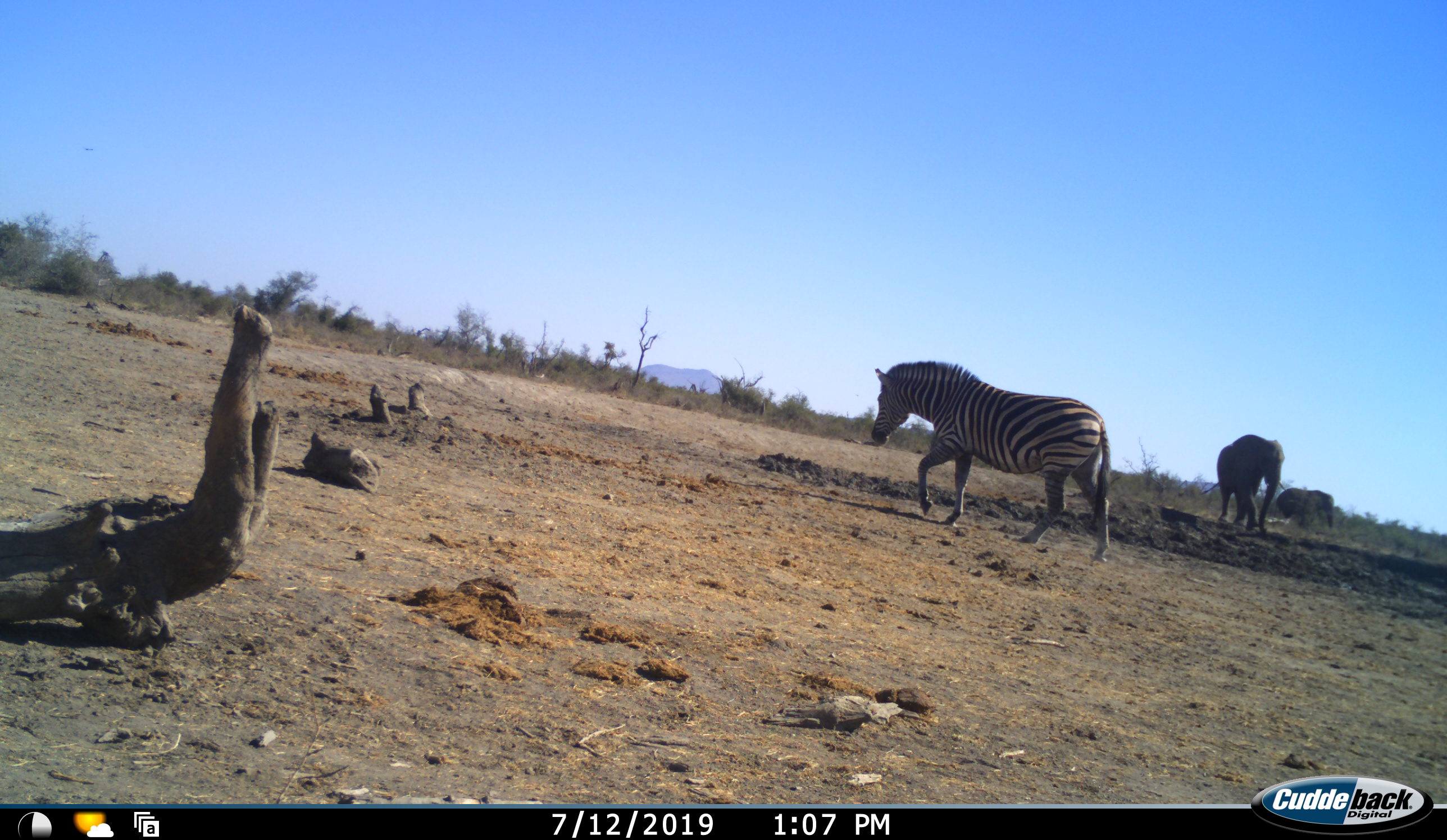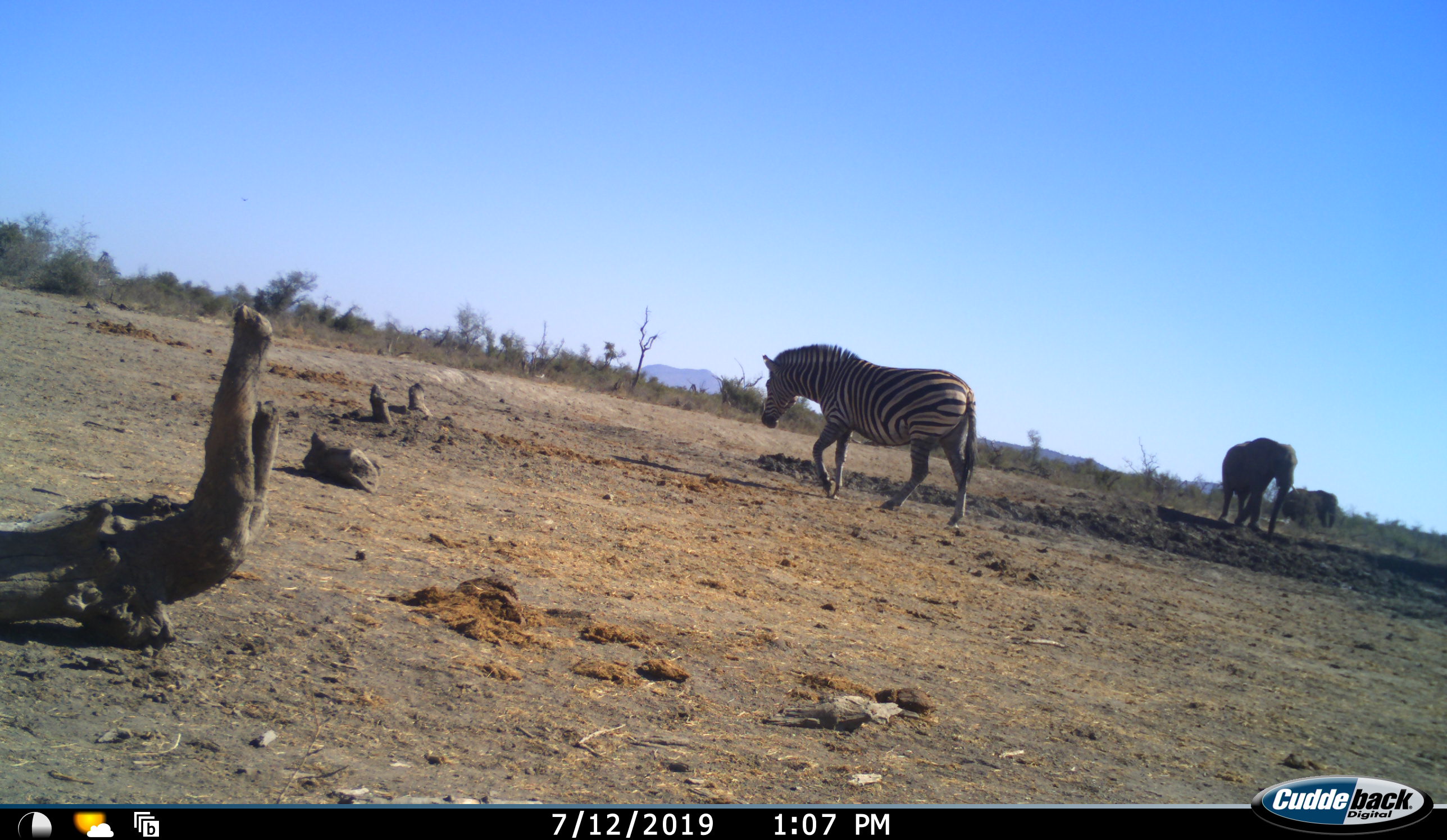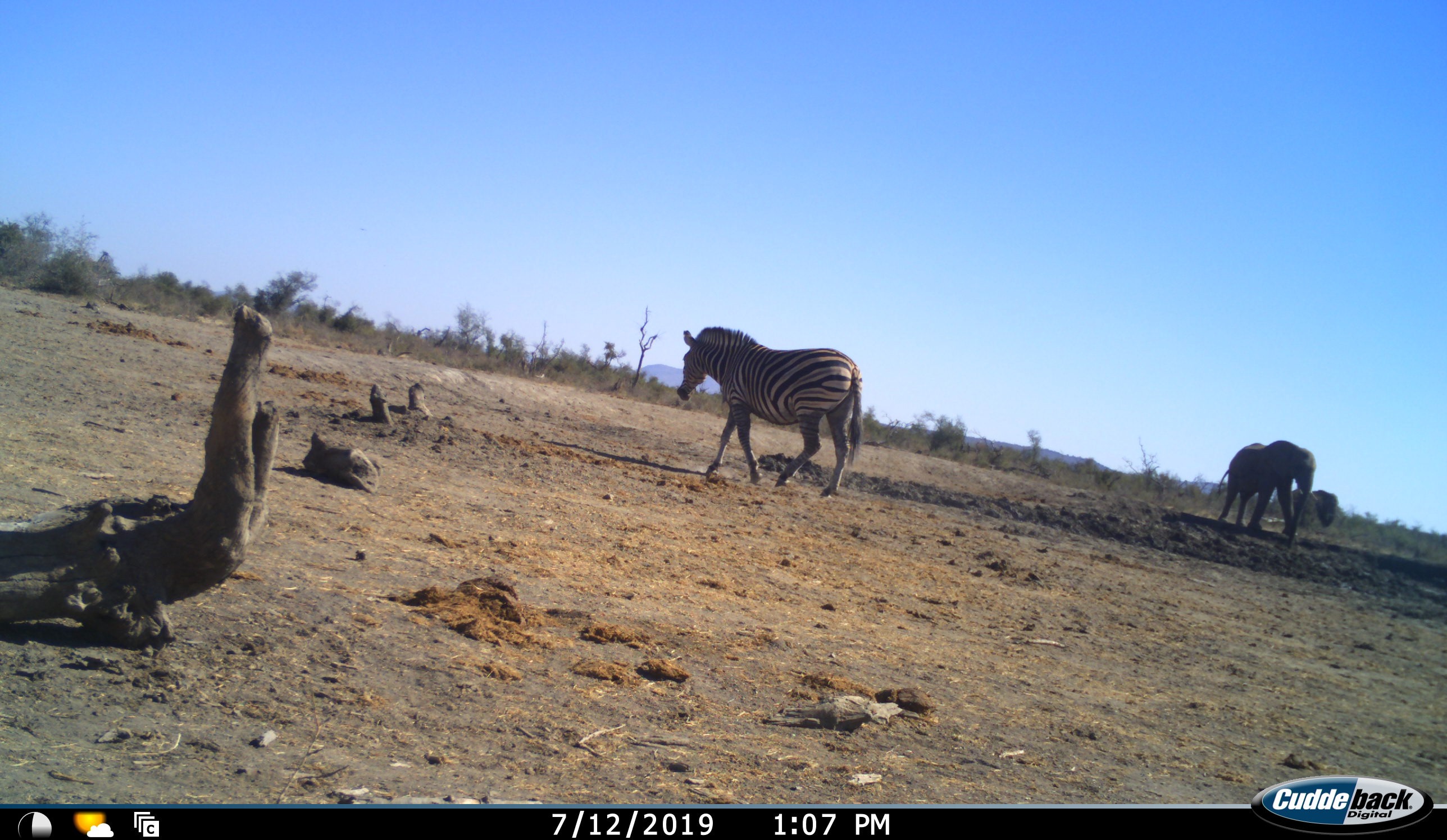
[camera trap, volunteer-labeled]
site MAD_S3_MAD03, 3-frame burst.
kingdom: Animalia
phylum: Chordata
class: Mammalia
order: Proboscidea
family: Elephantidae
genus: Loxodonta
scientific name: Loxodonta africana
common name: african bush elephant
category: elephant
Elephant (african bush elephant) (Loxodonta africana), count 2. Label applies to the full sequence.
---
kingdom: Animalia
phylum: Chordata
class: Mammalia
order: Perissodactyla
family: Equidae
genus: Equus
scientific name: Equus quagga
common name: plains zebra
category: zebraplains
Zebraplains (plains zebra) (Equus quagga), count 1. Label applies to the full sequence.